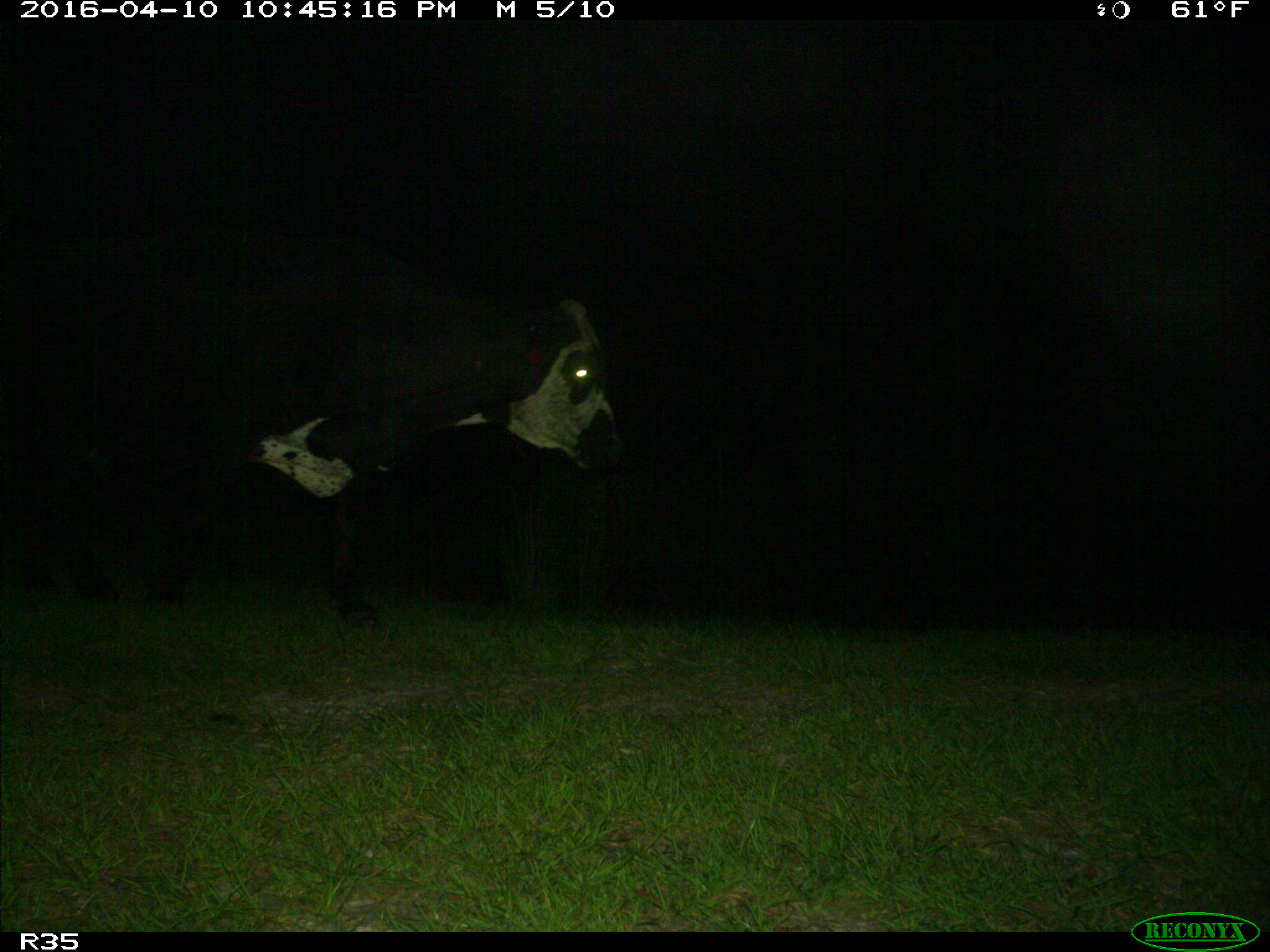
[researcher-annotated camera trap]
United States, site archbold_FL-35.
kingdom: Animalia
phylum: Chordata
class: Mammalia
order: Artiodactyla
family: Bovidae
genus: Bos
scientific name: Bos taurus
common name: domestic cow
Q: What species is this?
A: Bos taurus (domestic cow).